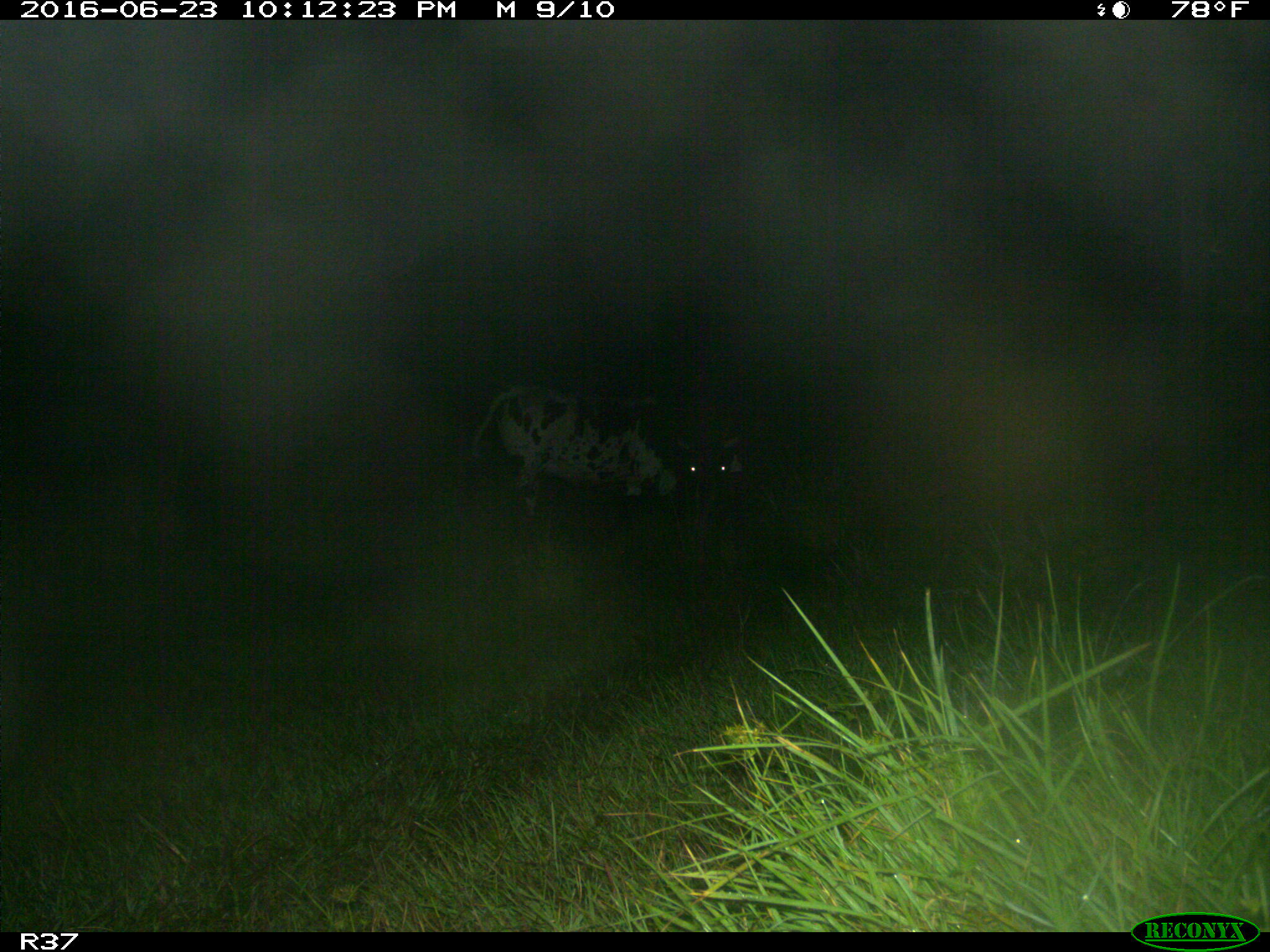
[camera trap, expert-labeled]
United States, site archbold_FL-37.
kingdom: Animalia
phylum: Chordata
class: Mammalia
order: Artiodactyla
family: Bovidae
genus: Bos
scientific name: Bos taurus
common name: domestic cow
Bos taurus (domestic cow).